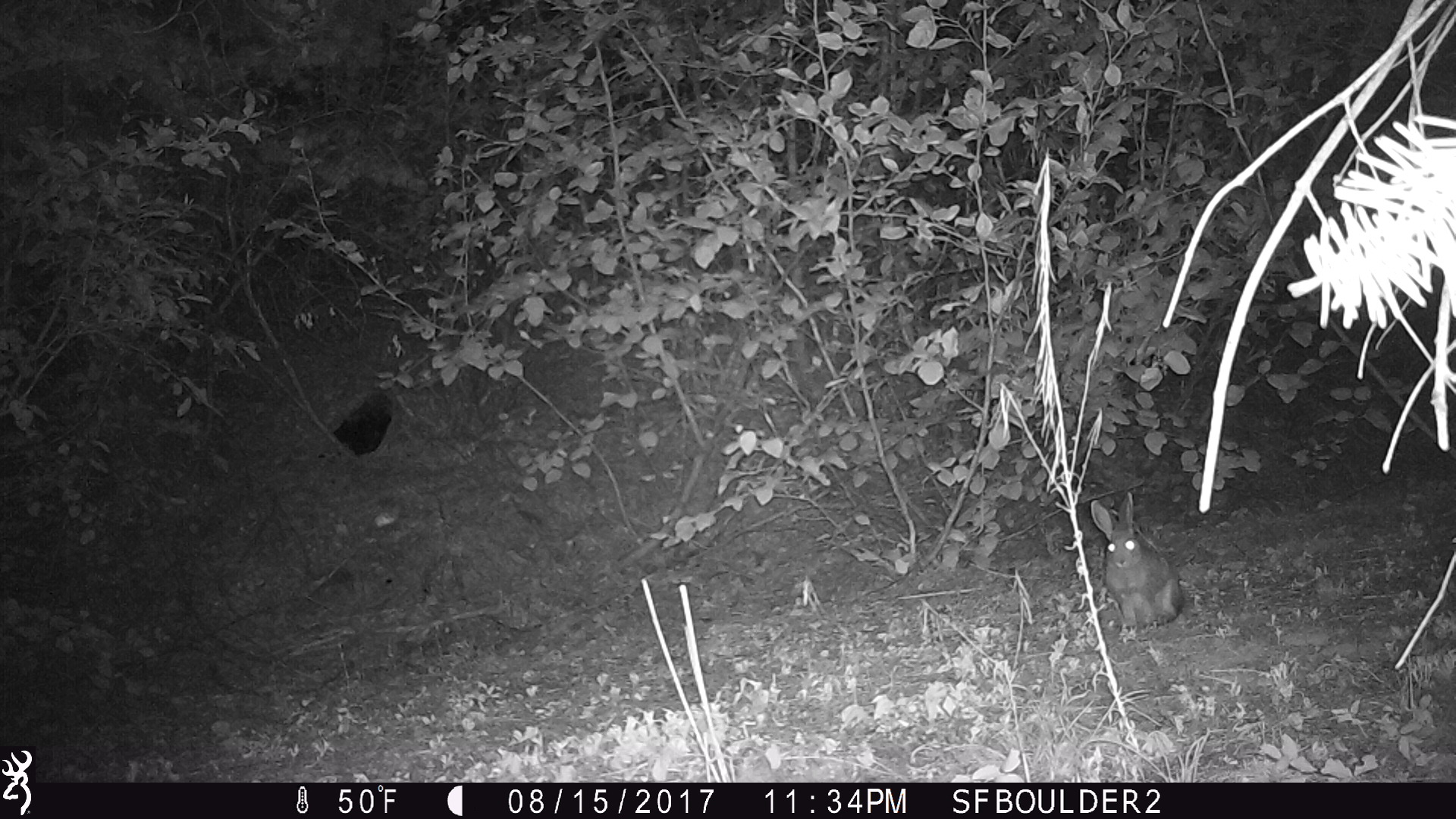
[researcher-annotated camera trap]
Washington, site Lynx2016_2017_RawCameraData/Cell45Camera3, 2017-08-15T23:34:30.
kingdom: Animalia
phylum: Chordata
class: Mammalia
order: Lagomorpha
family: Leporidae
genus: Lepus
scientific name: Lepus americanus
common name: snowshoe hare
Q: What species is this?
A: Lepus americanus (snowshoe hare).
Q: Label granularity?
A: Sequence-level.